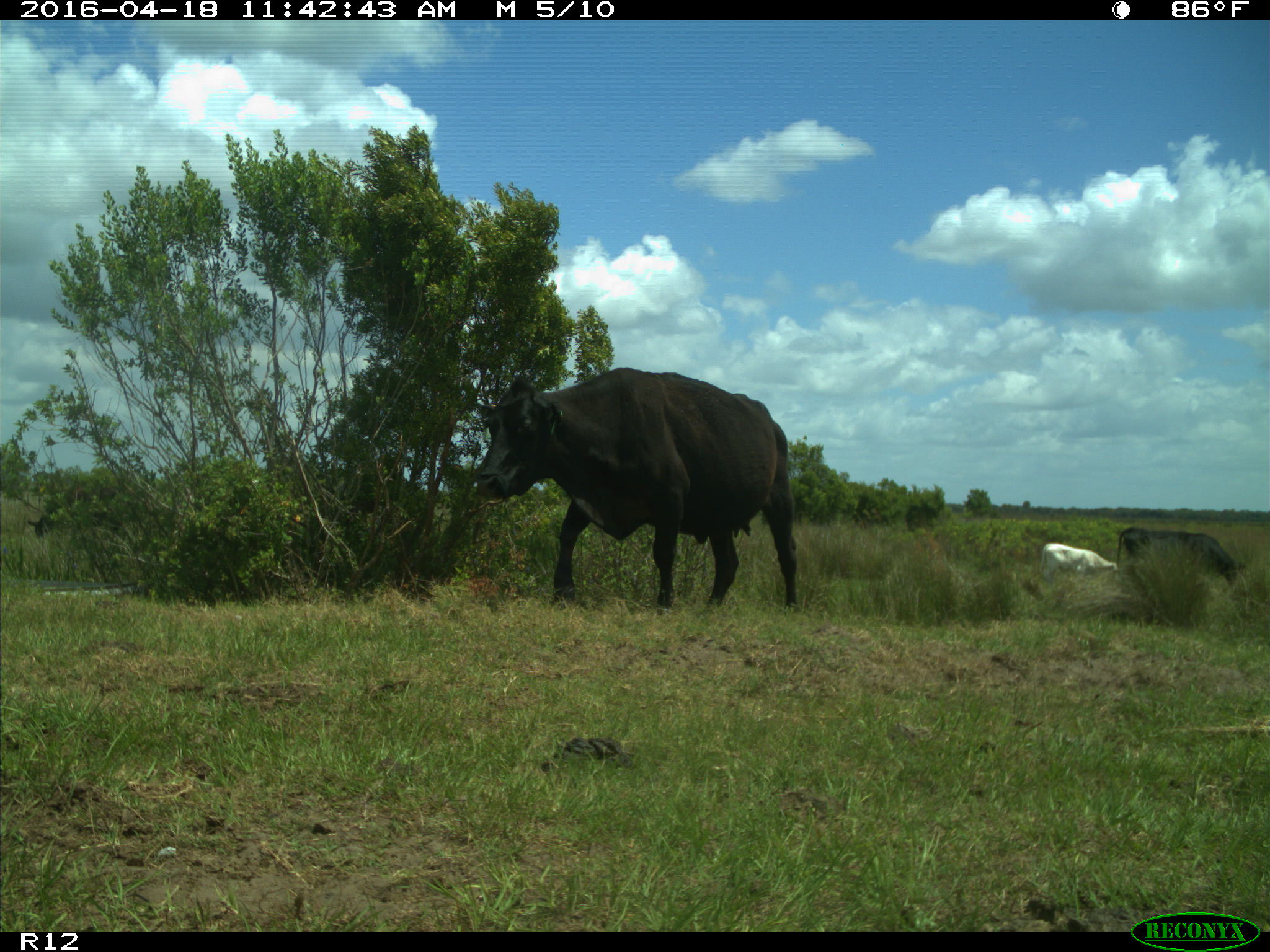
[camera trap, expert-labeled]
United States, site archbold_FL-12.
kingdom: Animalia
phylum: Chordata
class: Mammalia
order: Artiodactyla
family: Bovidae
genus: Bos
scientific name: Bos taurus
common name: domestic cow